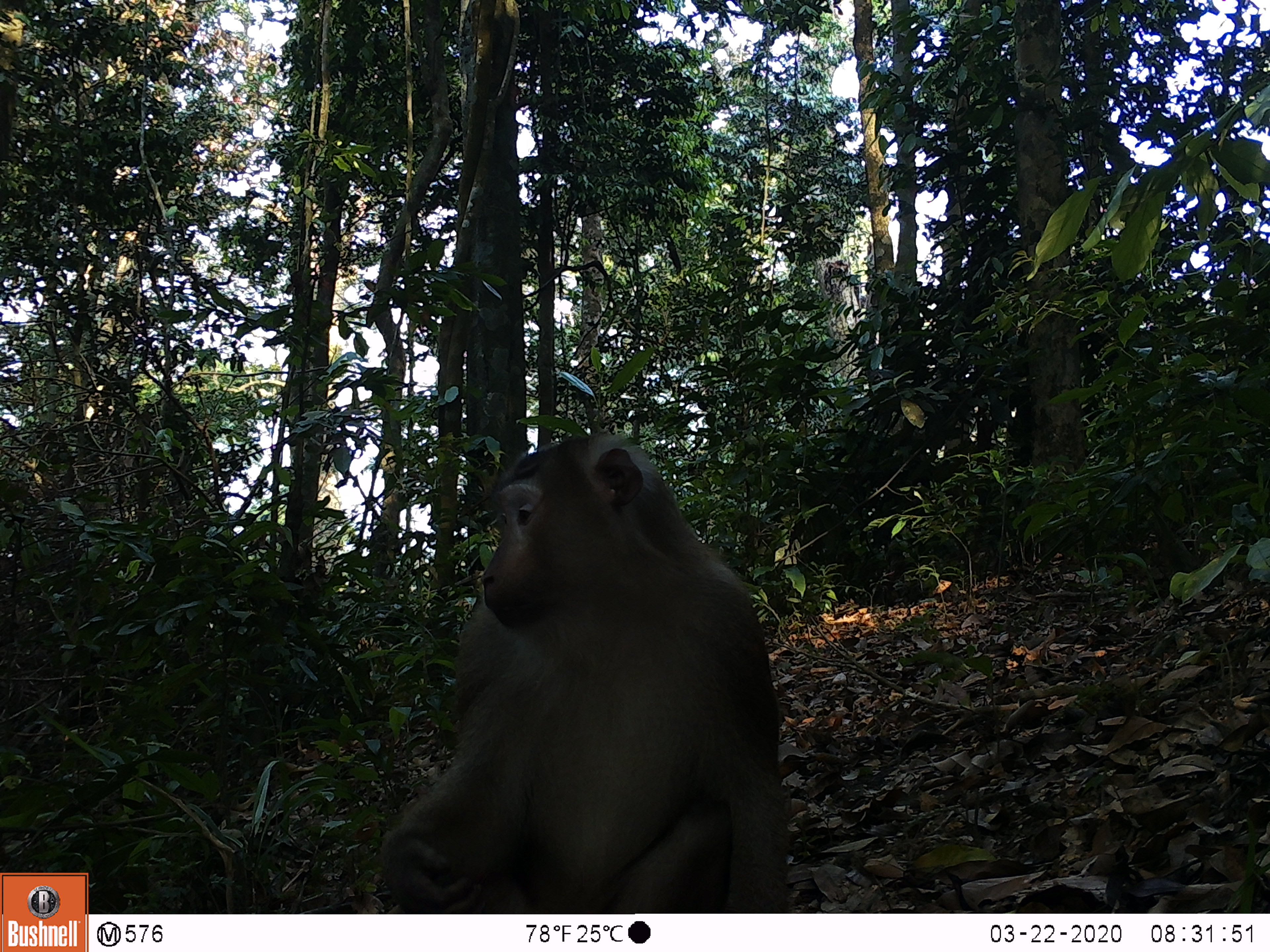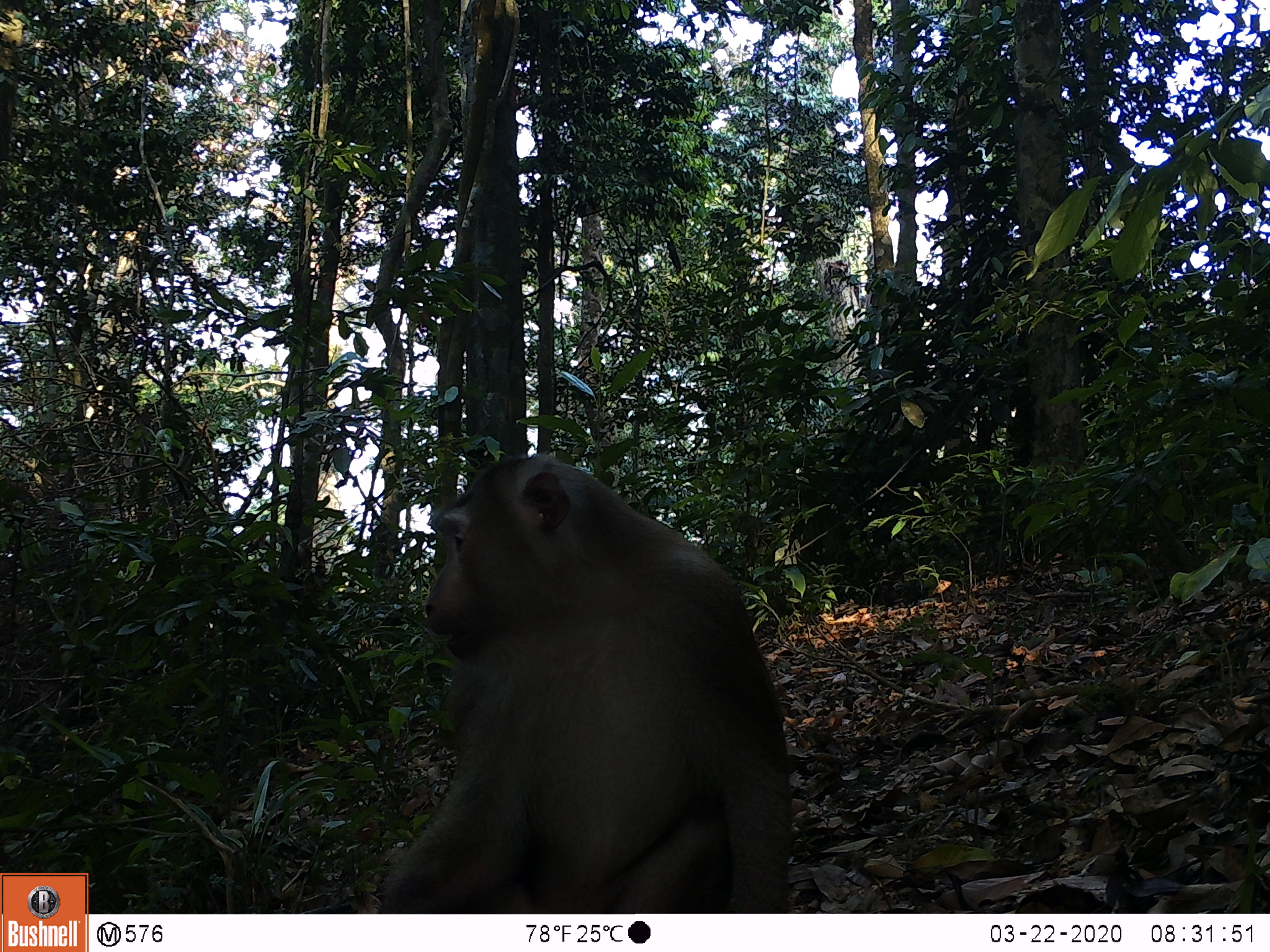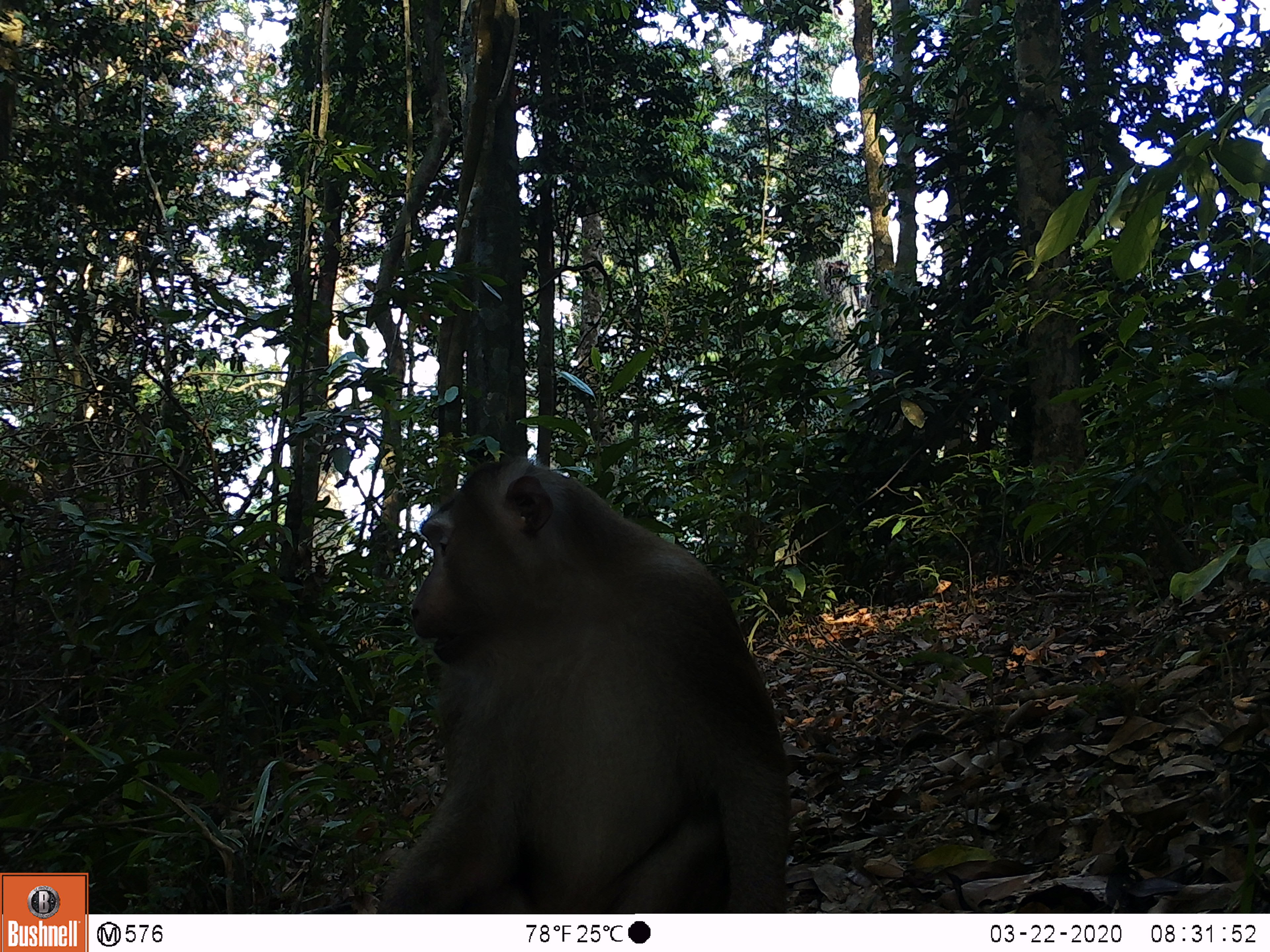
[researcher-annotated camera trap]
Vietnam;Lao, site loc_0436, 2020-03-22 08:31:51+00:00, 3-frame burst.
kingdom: Animalia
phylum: Chordata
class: Mammalia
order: Primates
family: Cercopithecidae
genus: Macaca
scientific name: Macaca nemestrina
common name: pig-tailed macaque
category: pig tailed macaque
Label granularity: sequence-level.